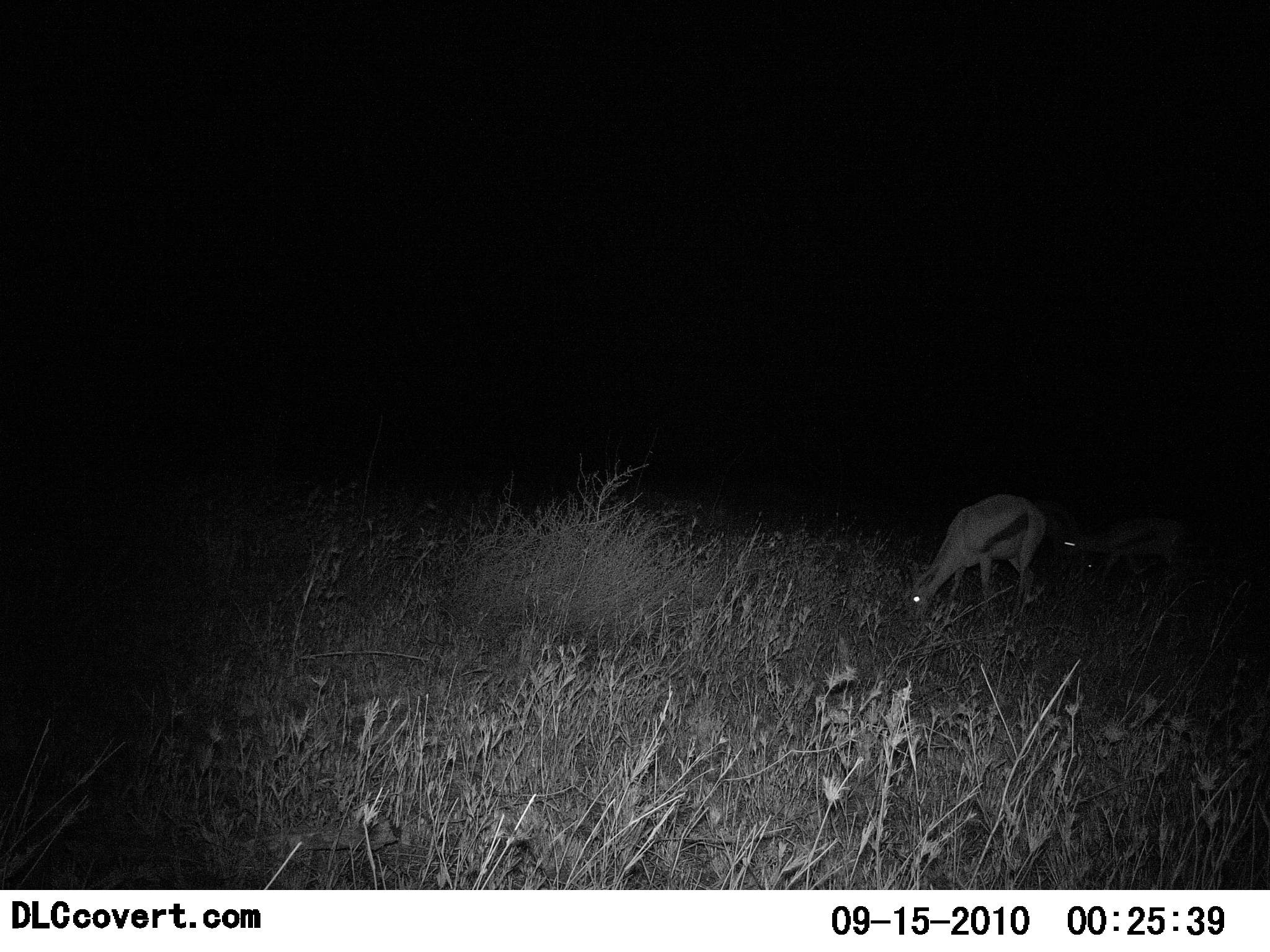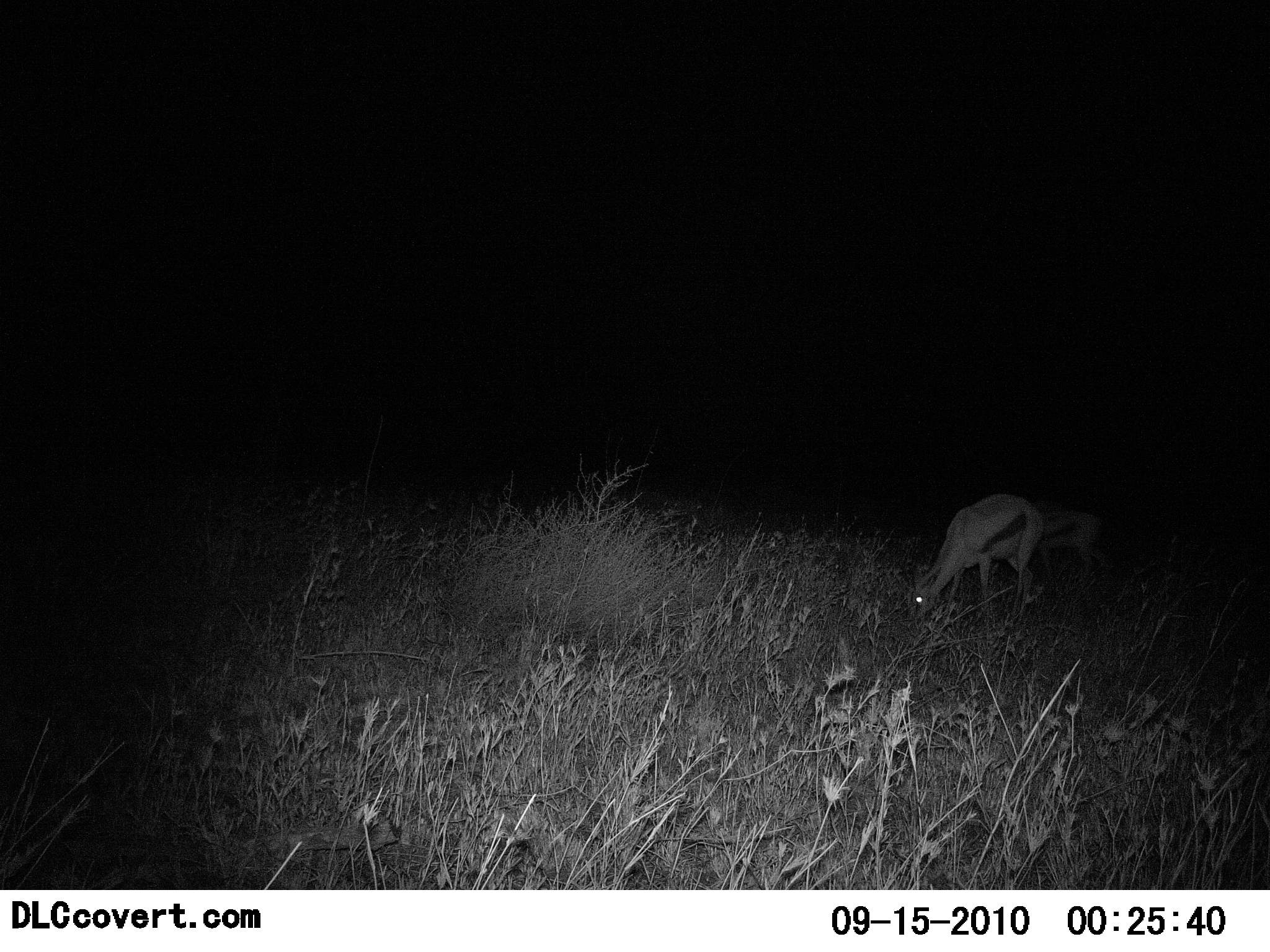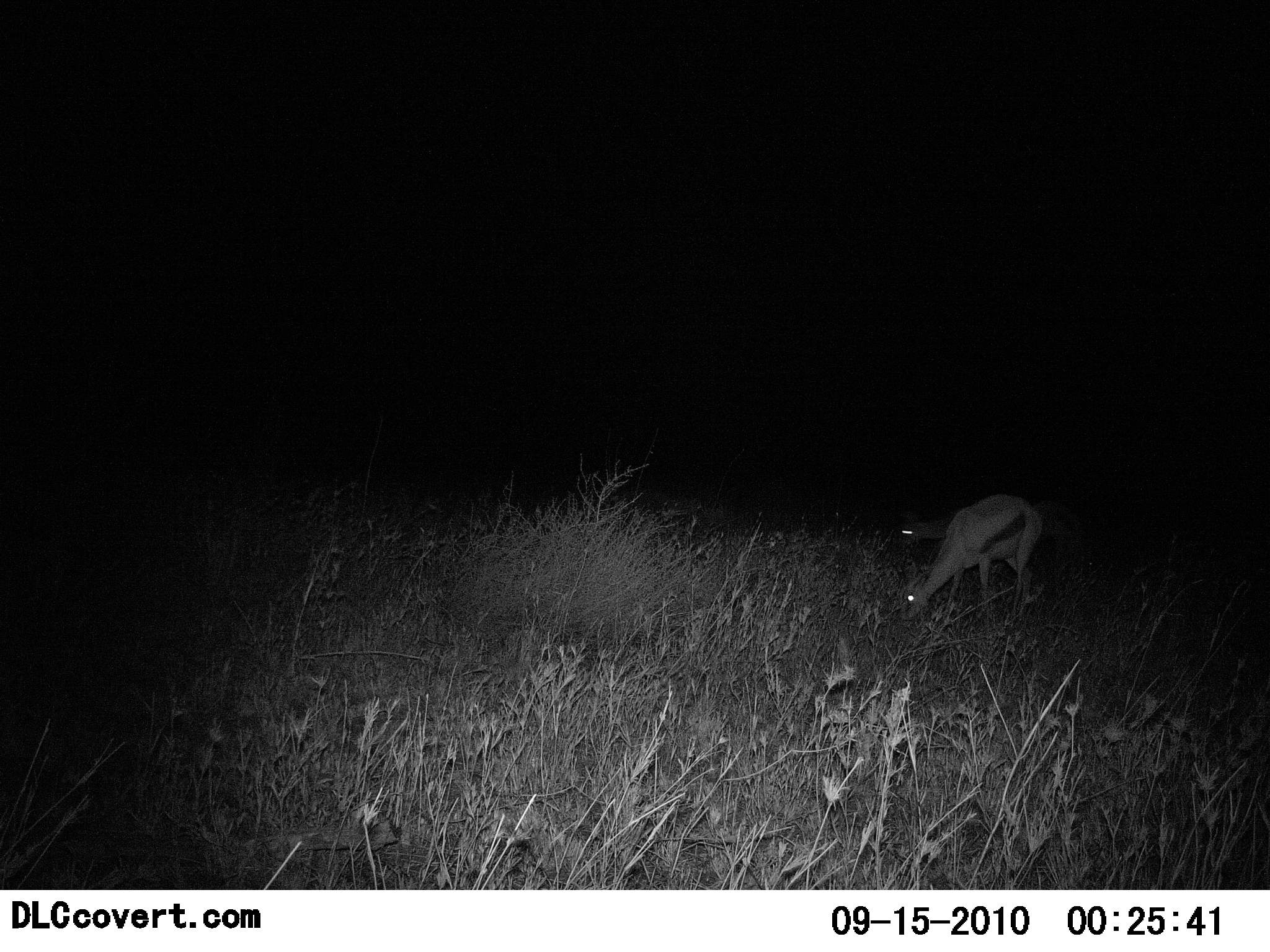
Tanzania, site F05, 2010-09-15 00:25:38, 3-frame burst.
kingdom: Animalia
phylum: Chordata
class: Mammalia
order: Artiodactyla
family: Bovidae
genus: Eudorcas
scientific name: Eudorcas thomsonii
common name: thomson's gazelle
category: gazellethomsons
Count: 2.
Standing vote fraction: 26%.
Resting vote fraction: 0%.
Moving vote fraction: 47%.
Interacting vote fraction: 0%.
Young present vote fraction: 5%.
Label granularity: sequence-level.